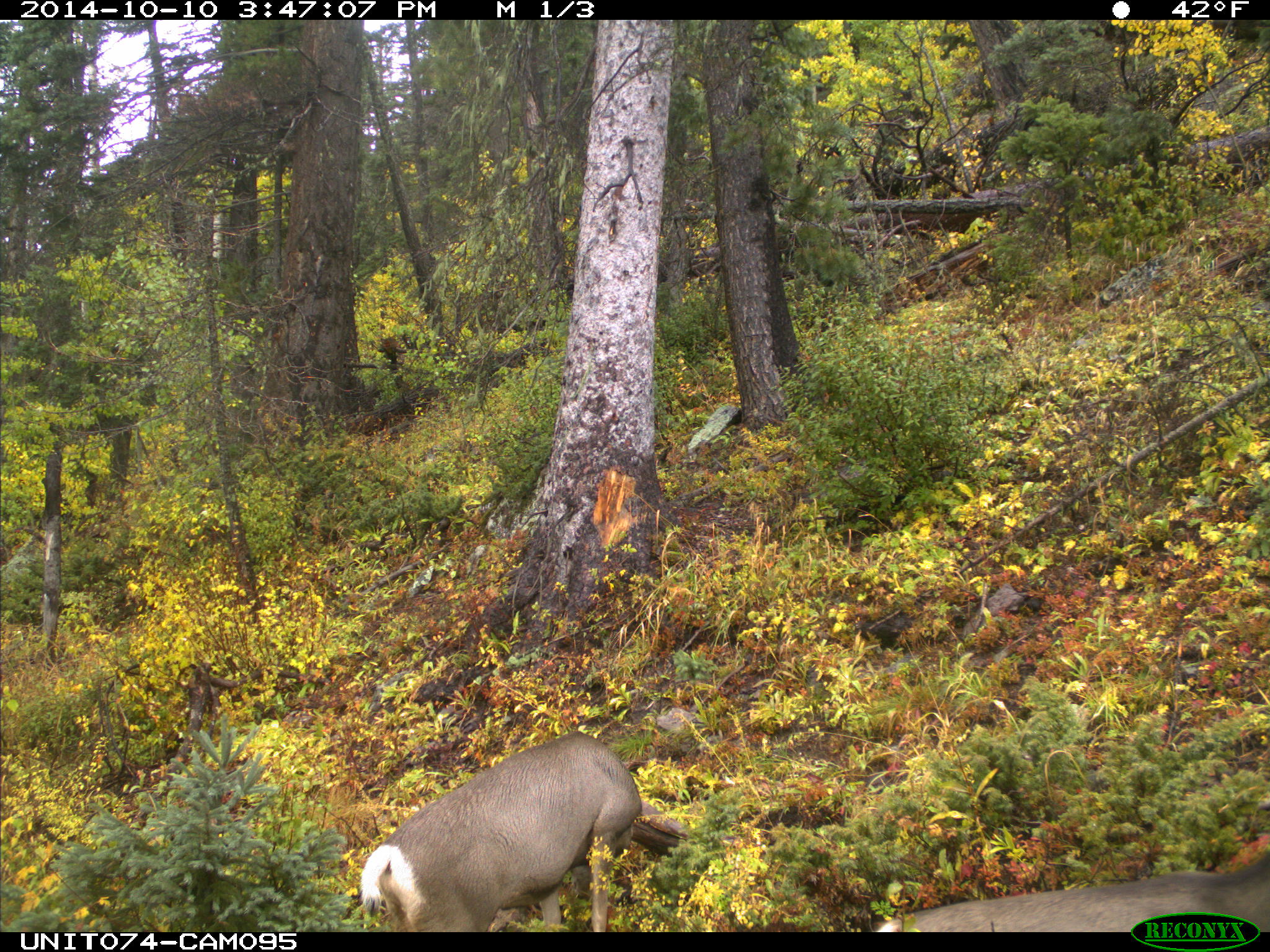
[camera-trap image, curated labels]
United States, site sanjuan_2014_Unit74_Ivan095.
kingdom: Animalia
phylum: Chordata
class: Mammalia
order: Artiodactyla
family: Cervidae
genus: Odocoileus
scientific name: Odocoileus hemionus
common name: mule deer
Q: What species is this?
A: Odocoileus hemionus (mule deer).